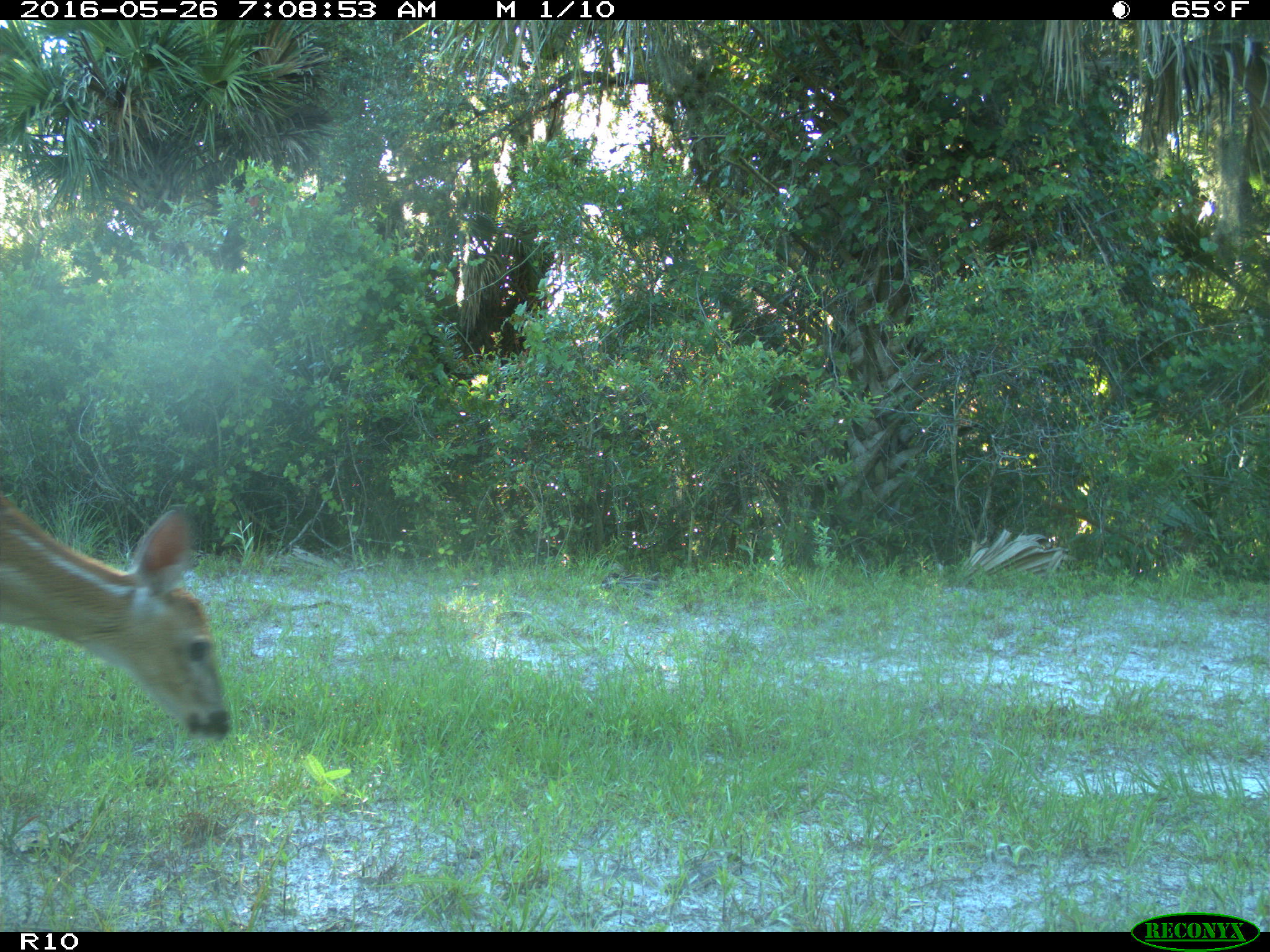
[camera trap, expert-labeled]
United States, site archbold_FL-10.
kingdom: Animalia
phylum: Chordata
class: Mammalia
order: Artiodactyla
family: Cervidae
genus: Odocoileus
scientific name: Odocoileus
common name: deer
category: unidentified deer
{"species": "unidentified deer (deer) (Odocoileus)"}